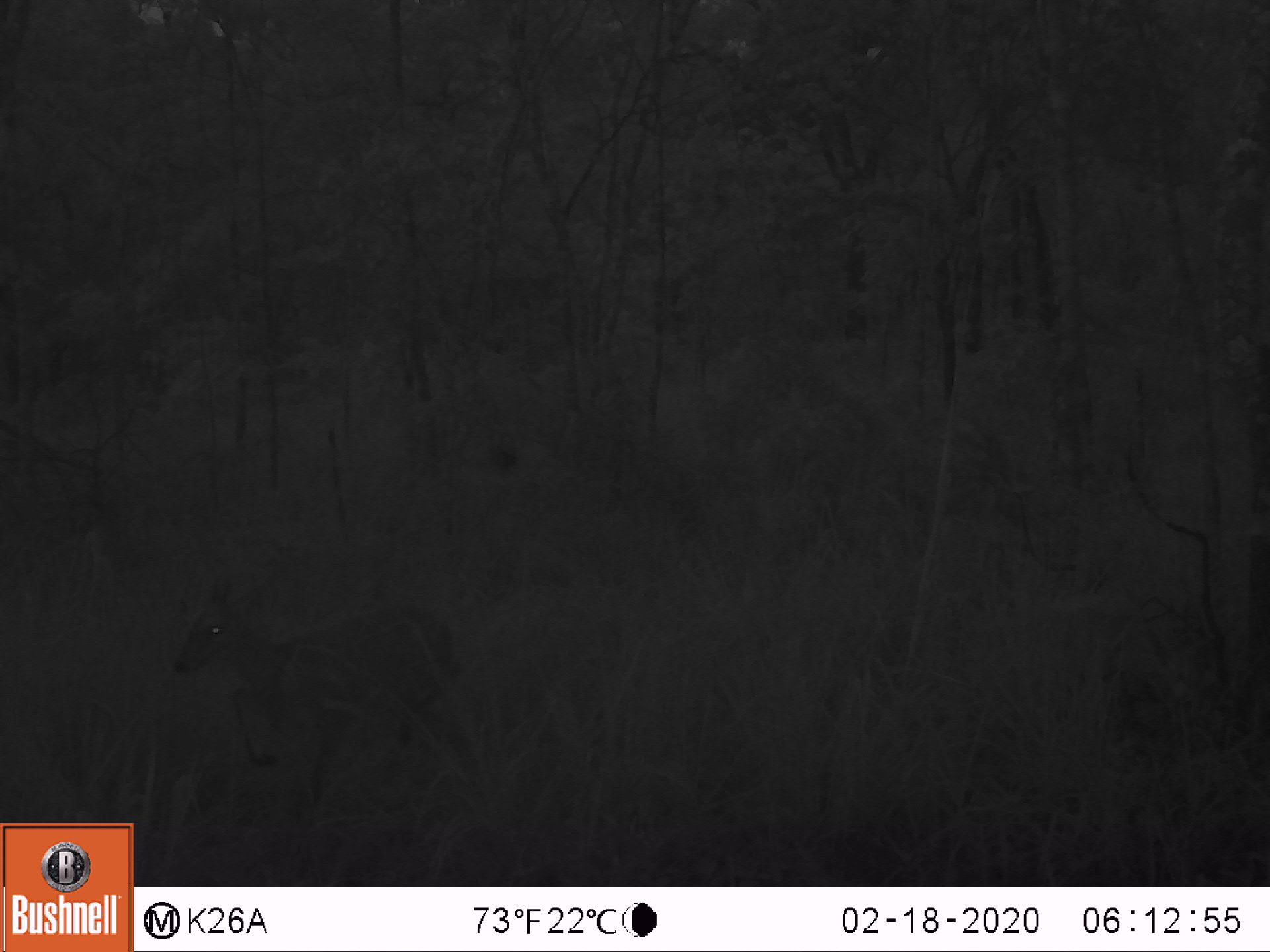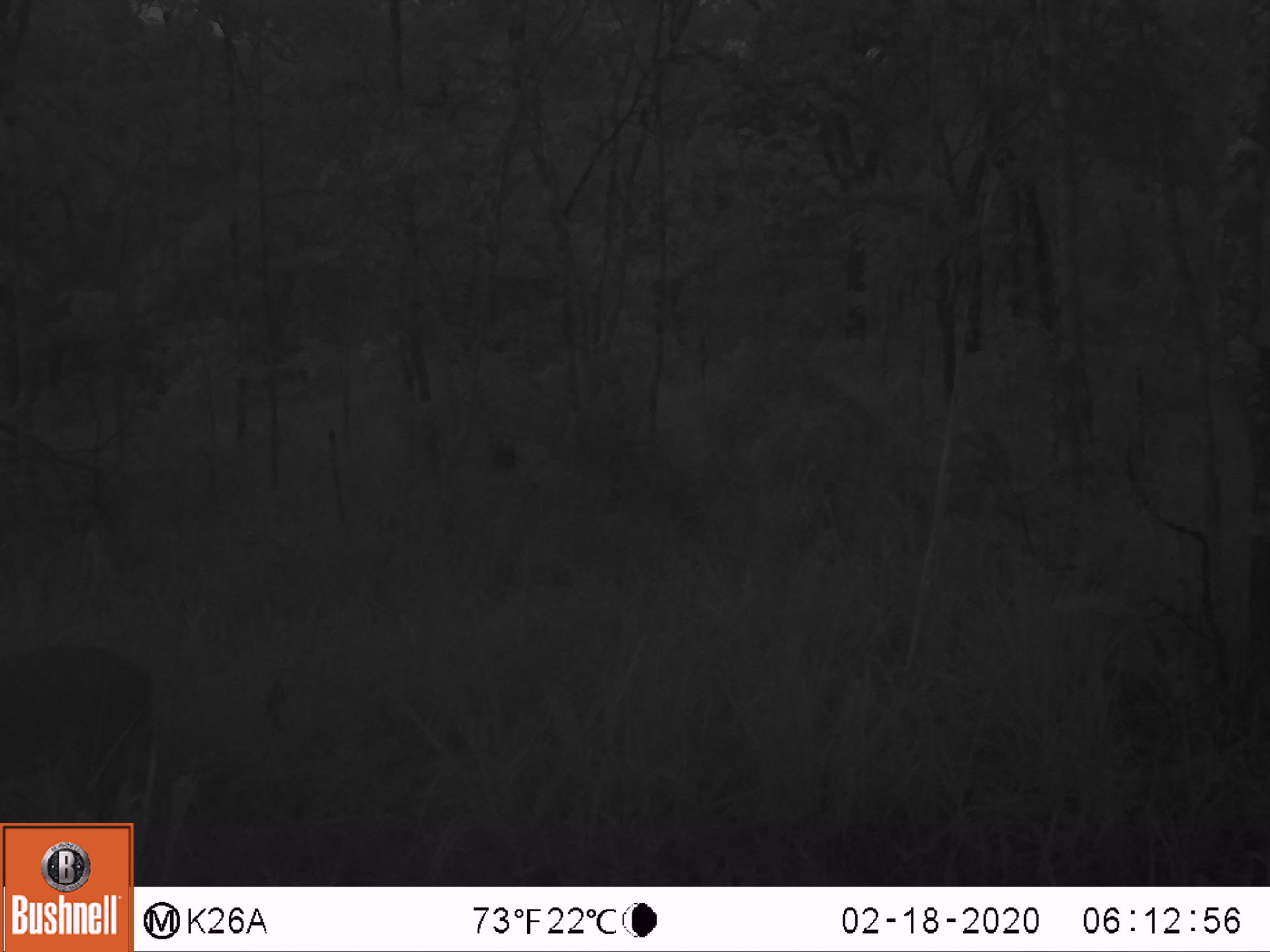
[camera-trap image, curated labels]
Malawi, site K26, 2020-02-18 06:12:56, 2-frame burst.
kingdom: Animalia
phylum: Chordata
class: Mammalia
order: Artiodactyla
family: Bovidae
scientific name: Antilopinae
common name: small antelope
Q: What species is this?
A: Small antelope (Antilopinae).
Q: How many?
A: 1.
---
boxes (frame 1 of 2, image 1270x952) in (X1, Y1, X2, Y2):
small antelope: (175, 573, 489, 799)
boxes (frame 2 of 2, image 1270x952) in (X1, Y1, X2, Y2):
small antelope: (2, 639, 171, 811)